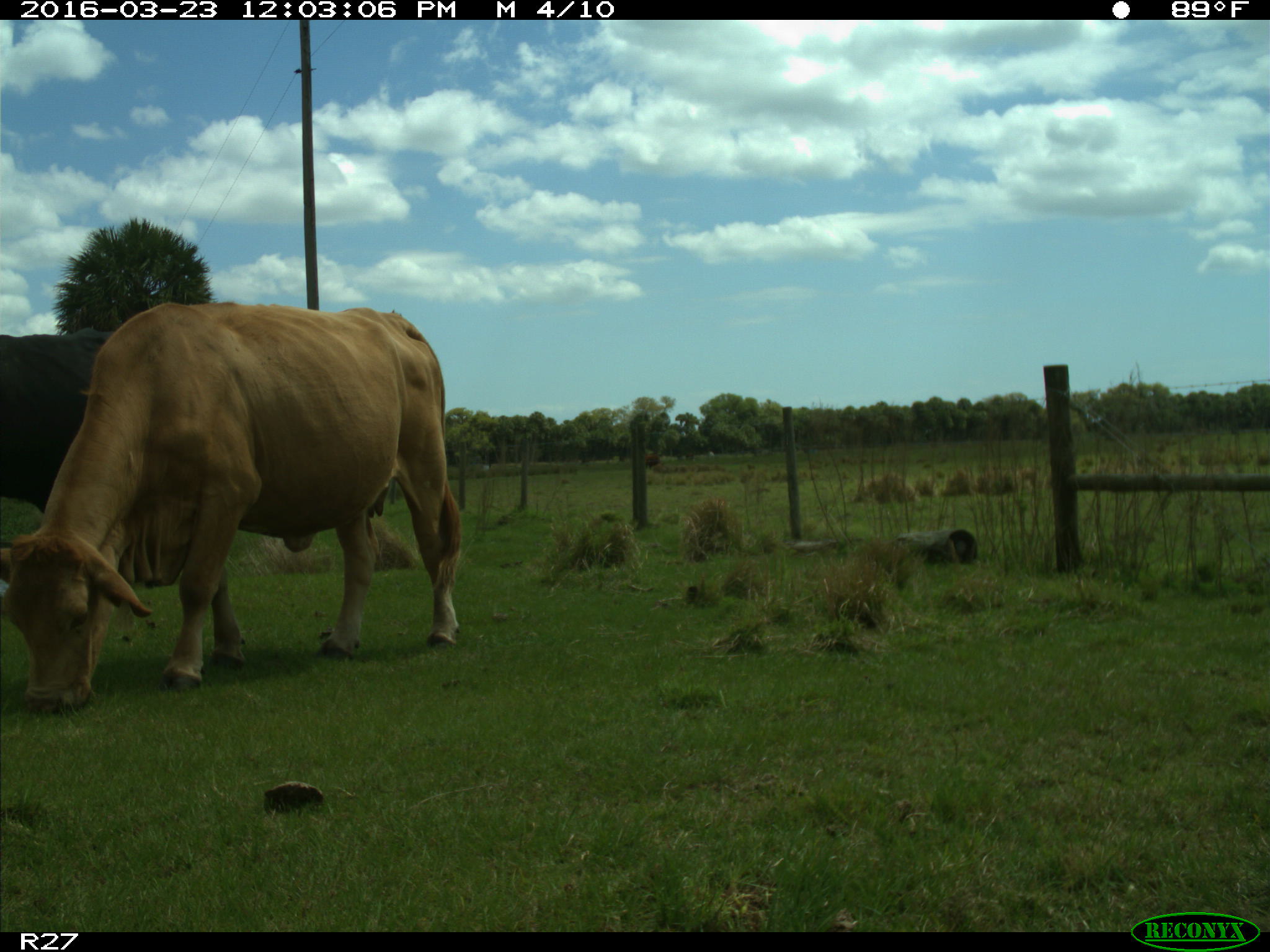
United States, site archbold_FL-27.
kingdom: Animalia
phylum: Chordata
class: Mammalia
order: Artiodactyla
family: Bovidae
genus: Bos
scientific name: Bos taurus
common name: domestic cow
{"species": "Bos taurus (domestic cow)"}